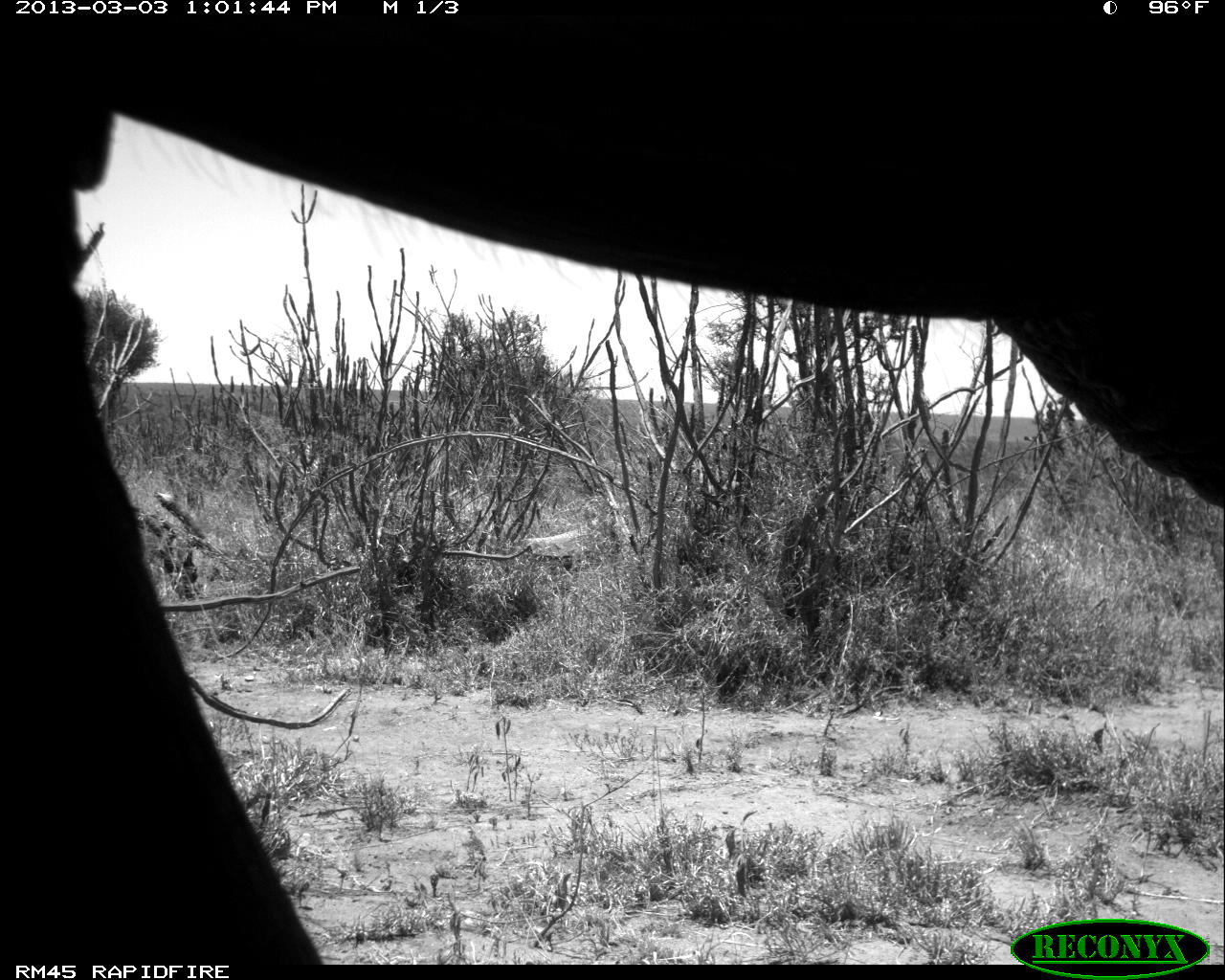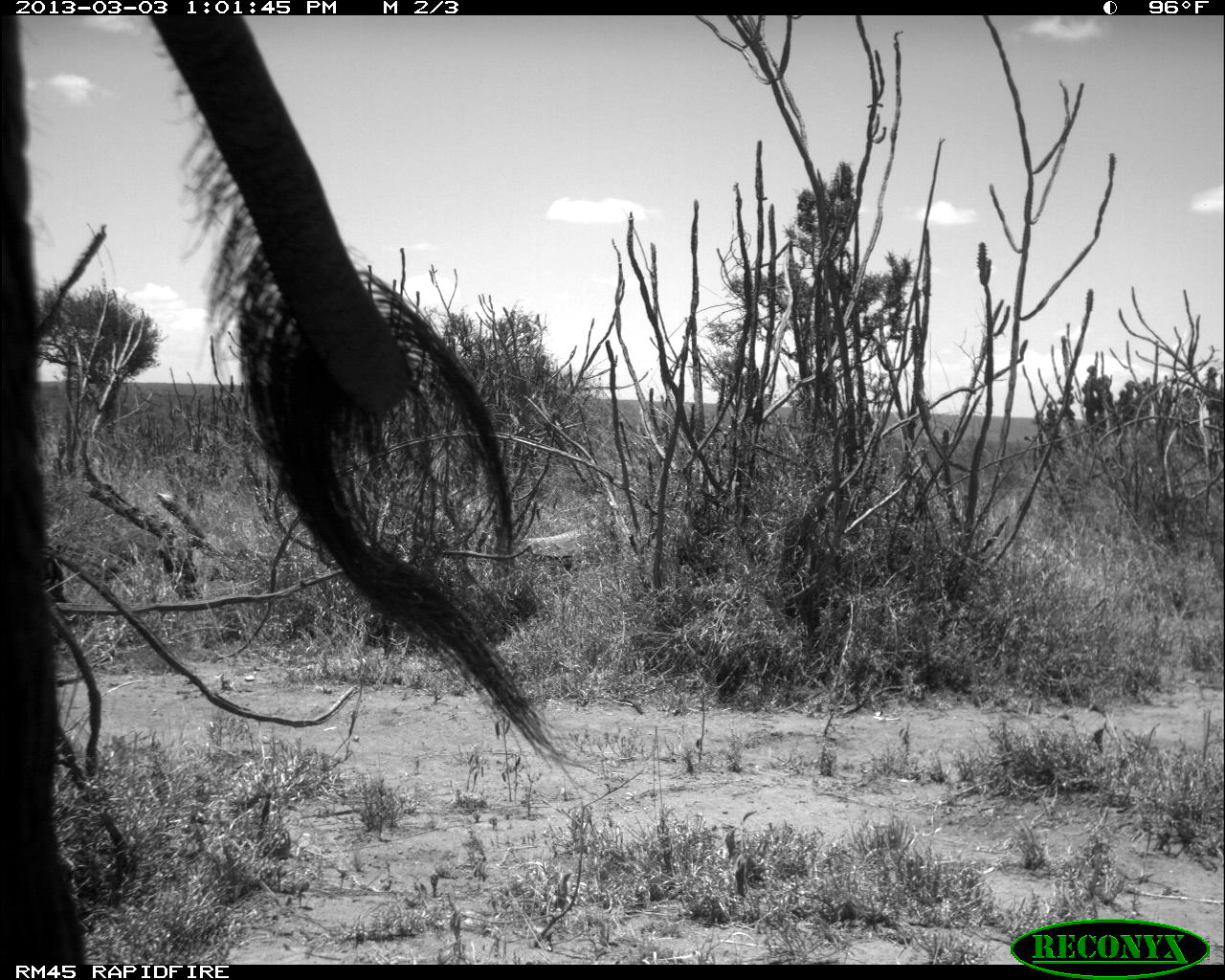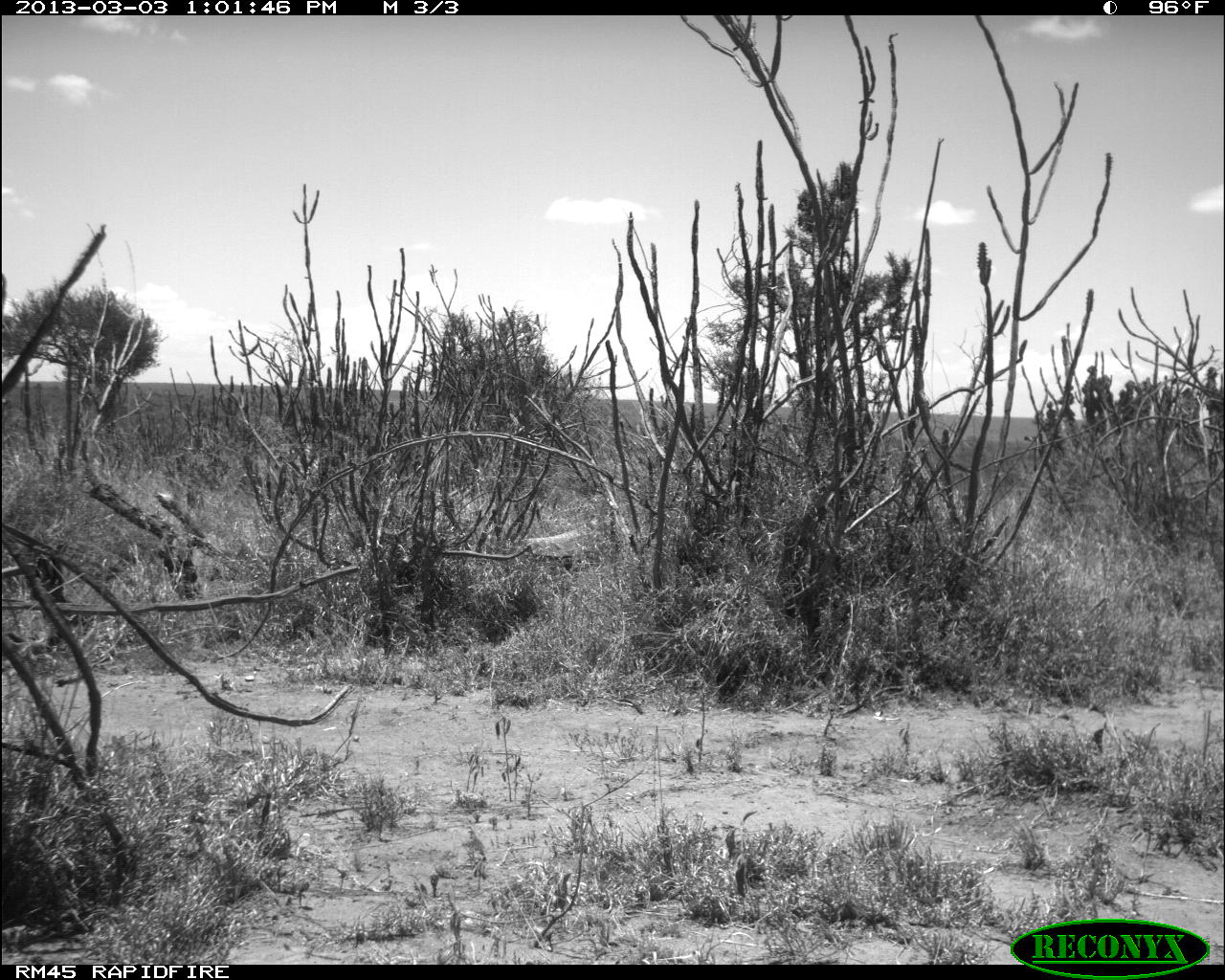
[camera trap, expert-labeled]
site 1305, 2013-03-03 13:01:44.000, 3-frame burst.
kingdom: Animalia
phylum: Chordata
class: Mammalia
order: Proboscidea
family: Elephantidae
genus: Loxodonta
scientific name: Loxodonta africana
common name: african bush elephant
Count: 1.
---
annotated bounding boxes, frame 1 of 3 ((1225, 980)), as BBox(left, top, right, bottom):
loxodonta africana: BBox(0, 0, 1225, 965)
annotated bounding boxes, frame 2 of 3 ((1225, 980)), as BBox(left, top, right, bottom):
loxodonta africana: BBox(0, 11, 572, 967)